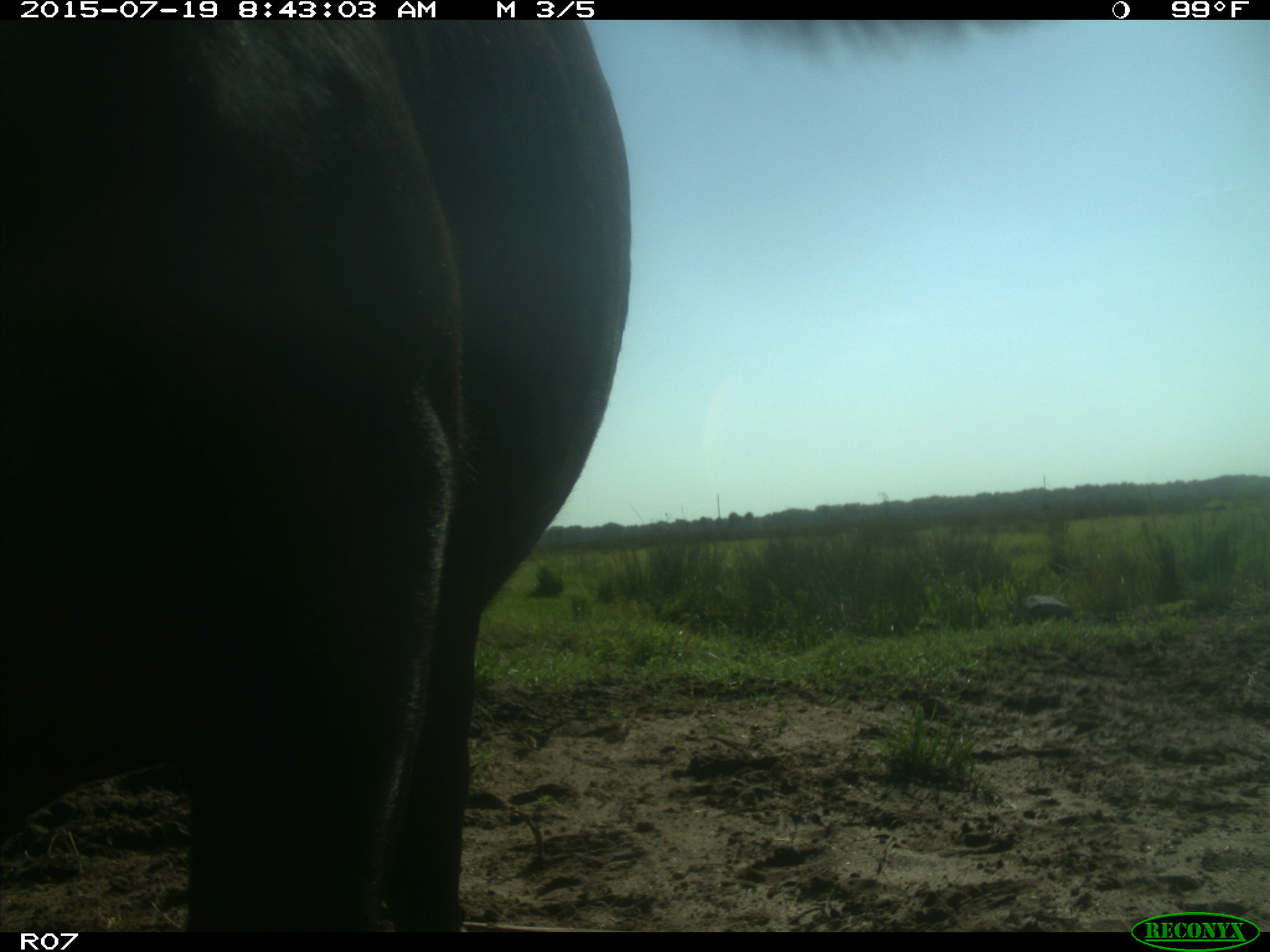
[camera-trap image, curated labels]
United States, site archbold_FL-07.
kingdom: Animalia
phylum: Chordata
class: Mammalia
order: Artiodactyla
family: Bovidae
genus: Bos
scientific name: Bos taurus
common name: domestic cow